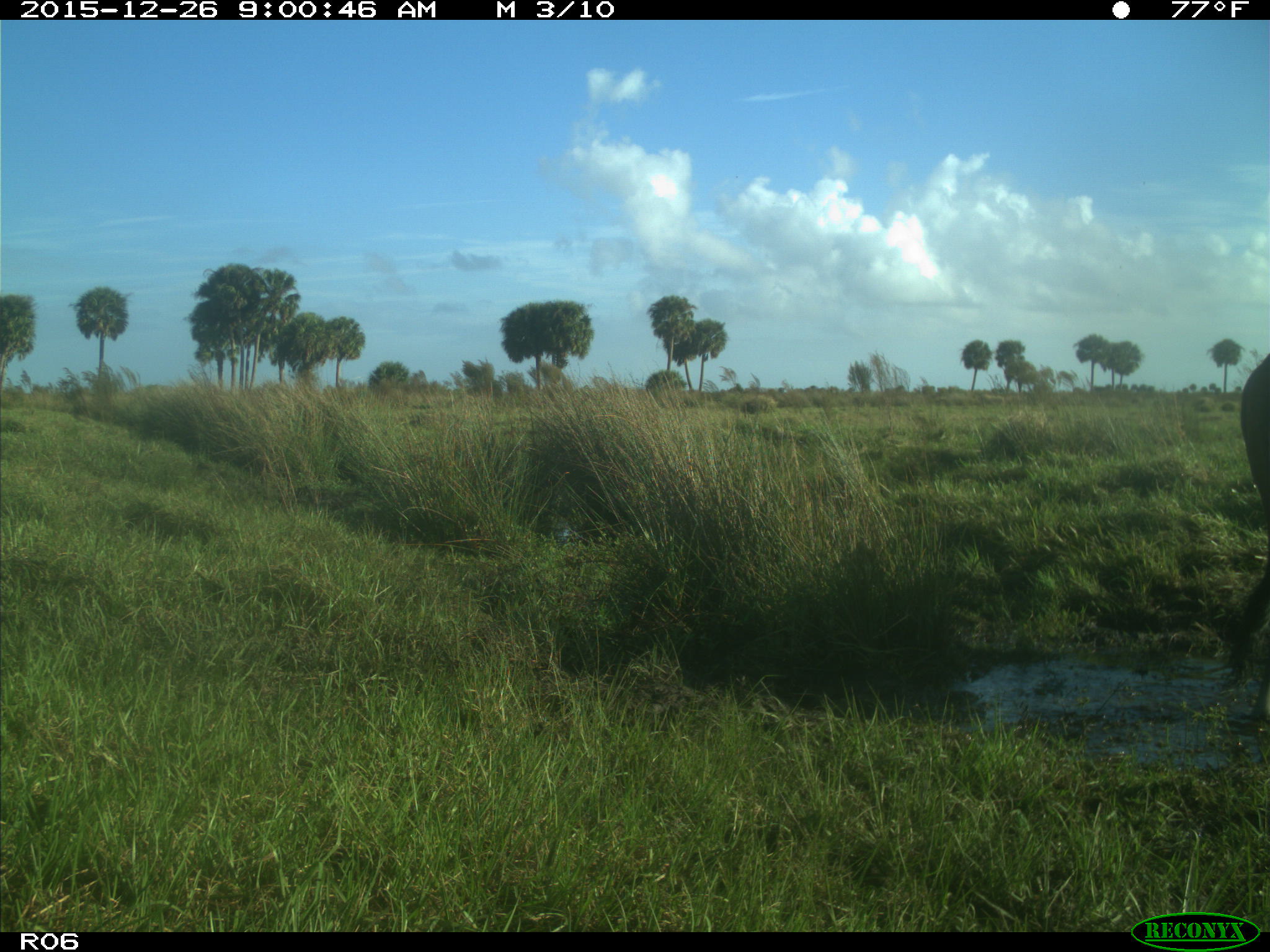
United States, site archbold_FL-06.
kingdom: Animalia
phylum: Chordata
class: Mammalia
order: Artiodactyla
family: Bovidae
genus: Bos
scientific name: Bos taurus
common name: domestic cow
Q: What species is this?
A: Bos taurus (domestic cow).